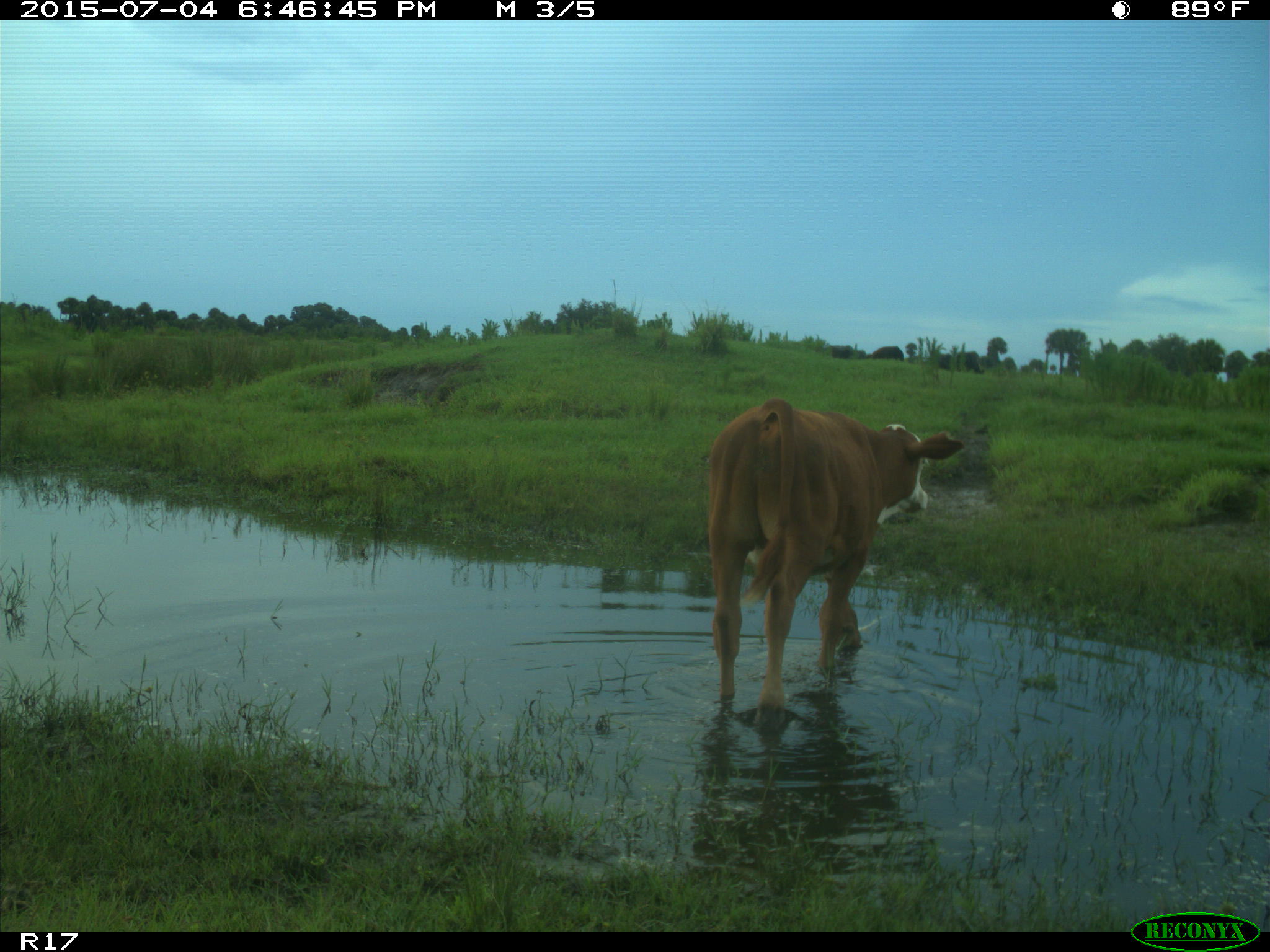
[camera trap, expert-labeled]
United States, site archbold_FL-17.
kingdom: Animalia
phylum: Chordata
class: Mammalia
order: Artiodactyla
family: Bovidae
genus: Bos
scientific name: Bos taurus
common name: domestic cow